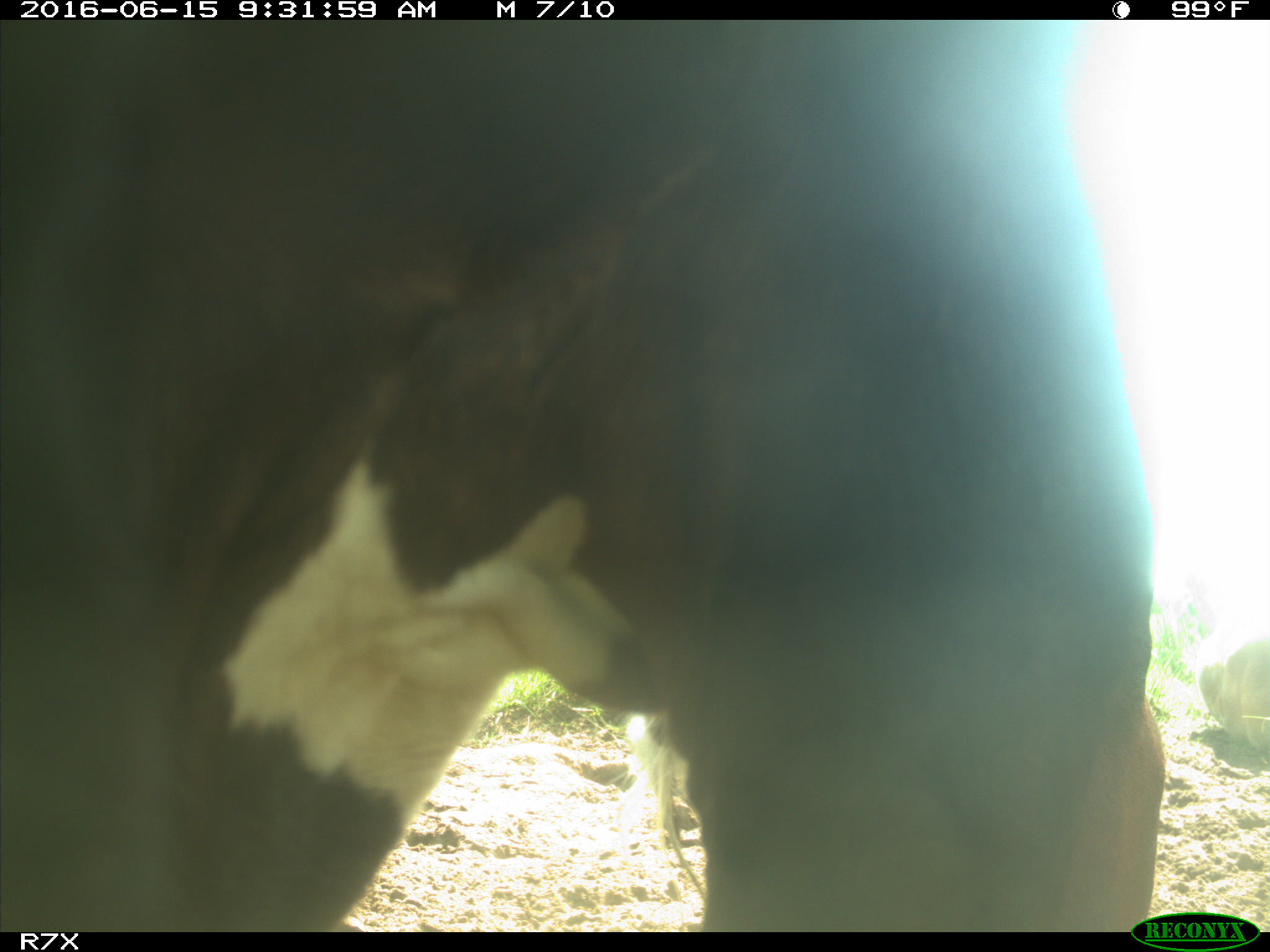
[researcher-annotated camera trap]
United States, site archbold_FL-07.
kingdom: Animalia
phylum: Chordata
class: Mammalia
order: Artiodactyla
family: Bovidae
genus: Bos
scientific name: Bos taurus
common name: domestic cow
Bos taurus (domestic cow).